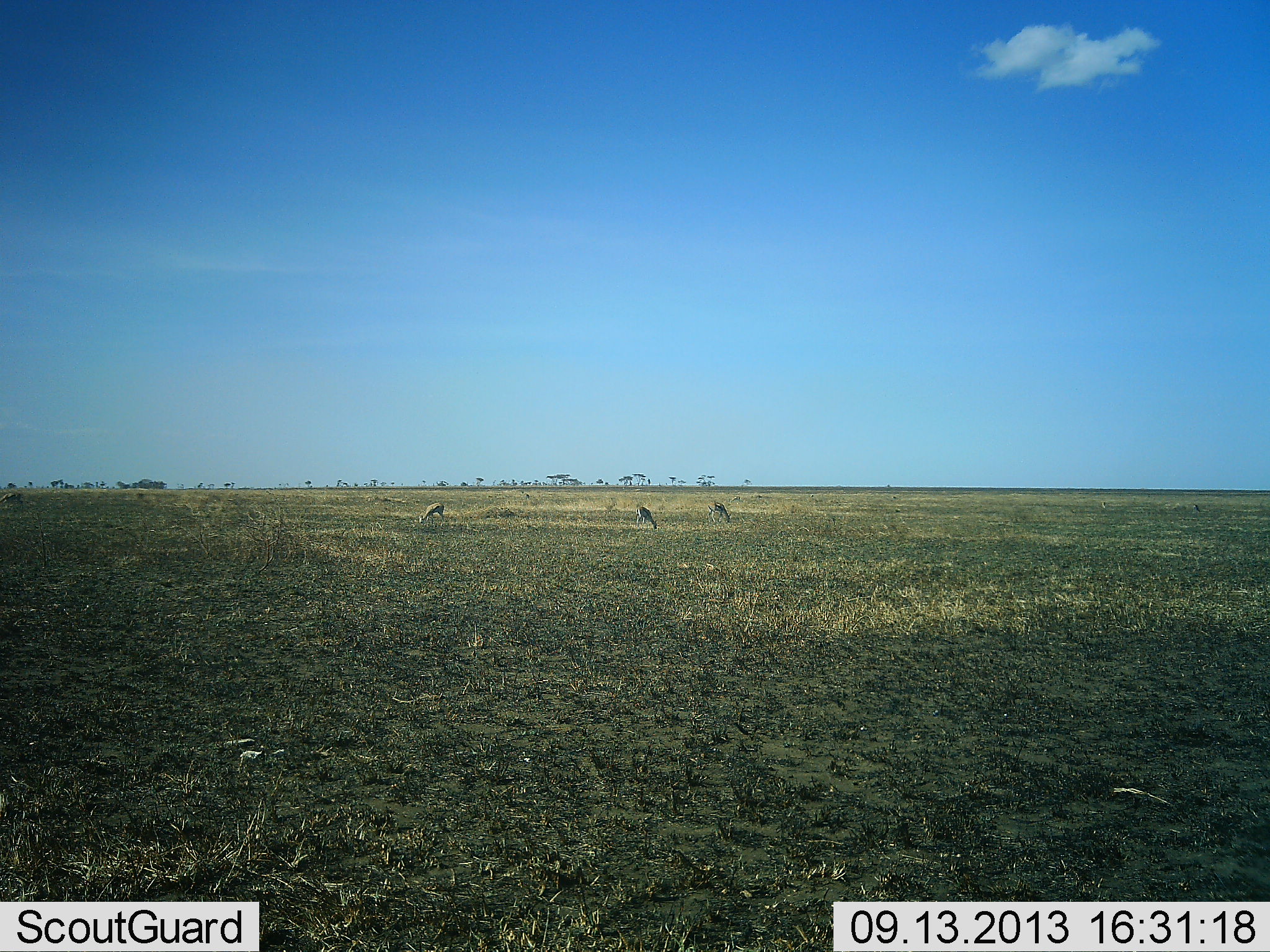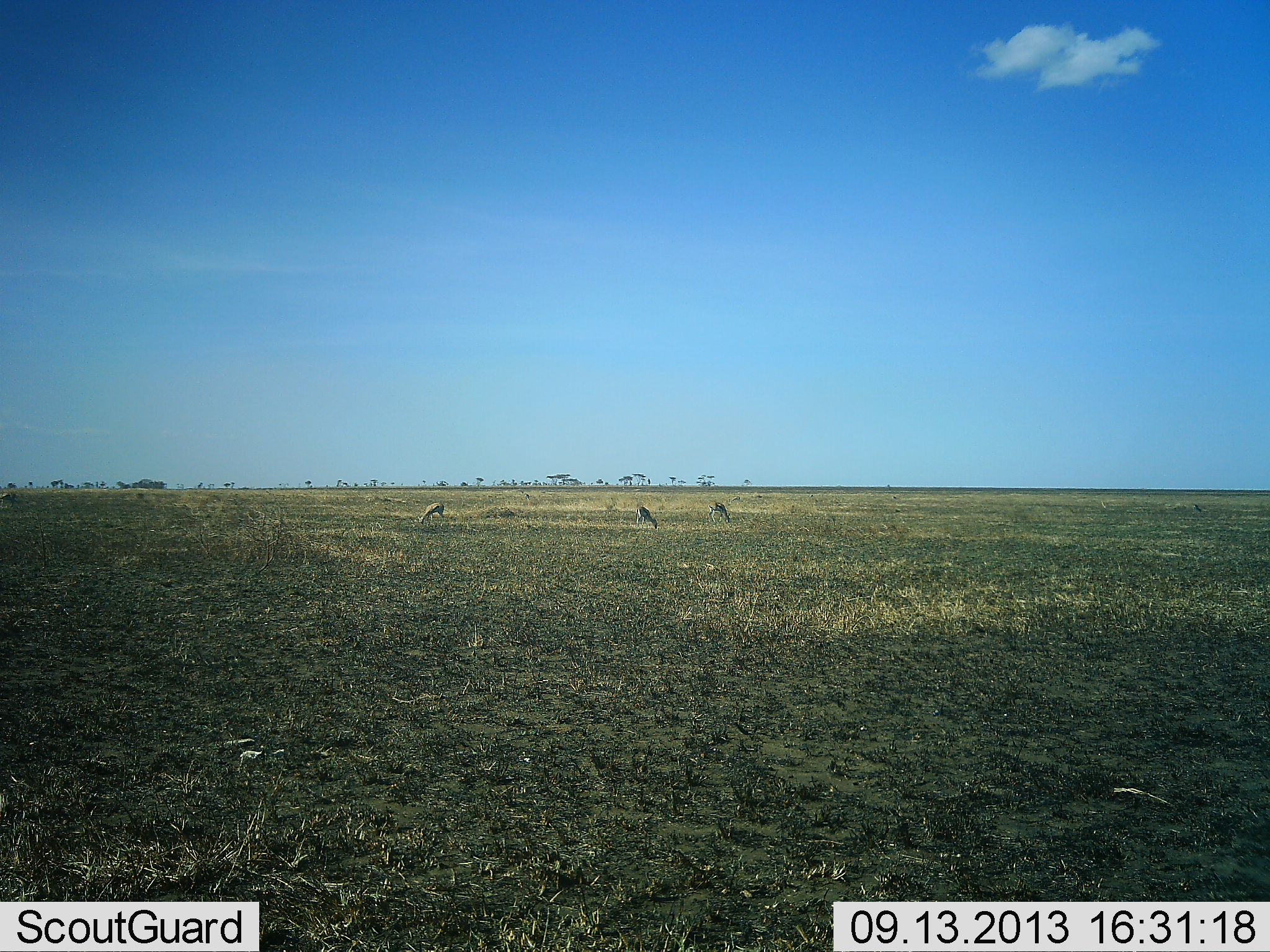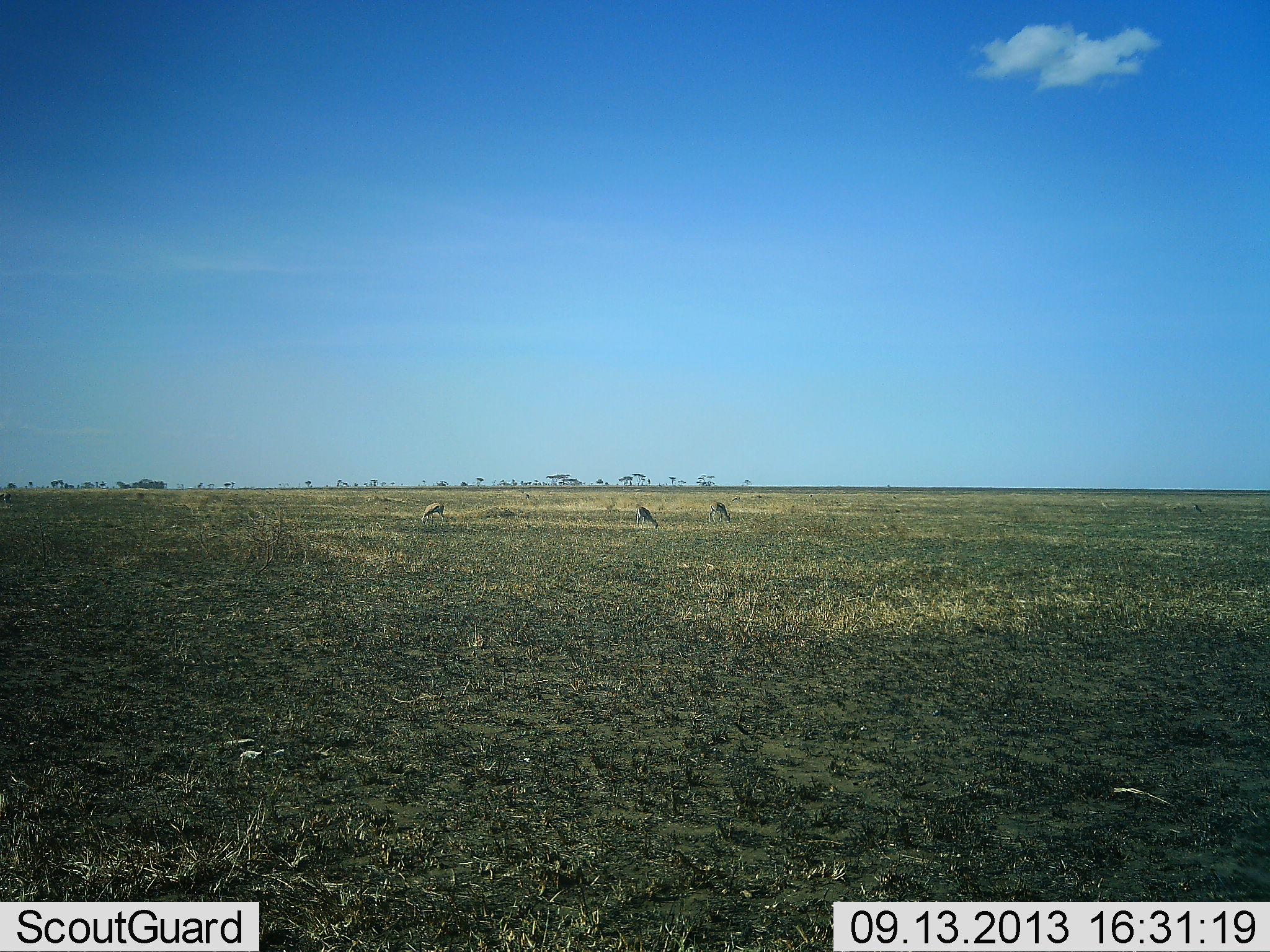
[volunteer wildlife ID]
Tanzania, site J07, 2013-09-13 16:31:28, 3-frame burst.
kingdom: Animalia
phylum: Chordata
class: Mammalia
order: Artiodactyla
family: Bovidae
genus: Eudorcas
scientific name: Eudorcas thomsonii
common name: thomson's gazelle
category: gazellethomsons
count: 3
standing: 30%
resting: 0%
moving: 0%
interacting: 0%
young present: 0%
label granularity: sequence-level